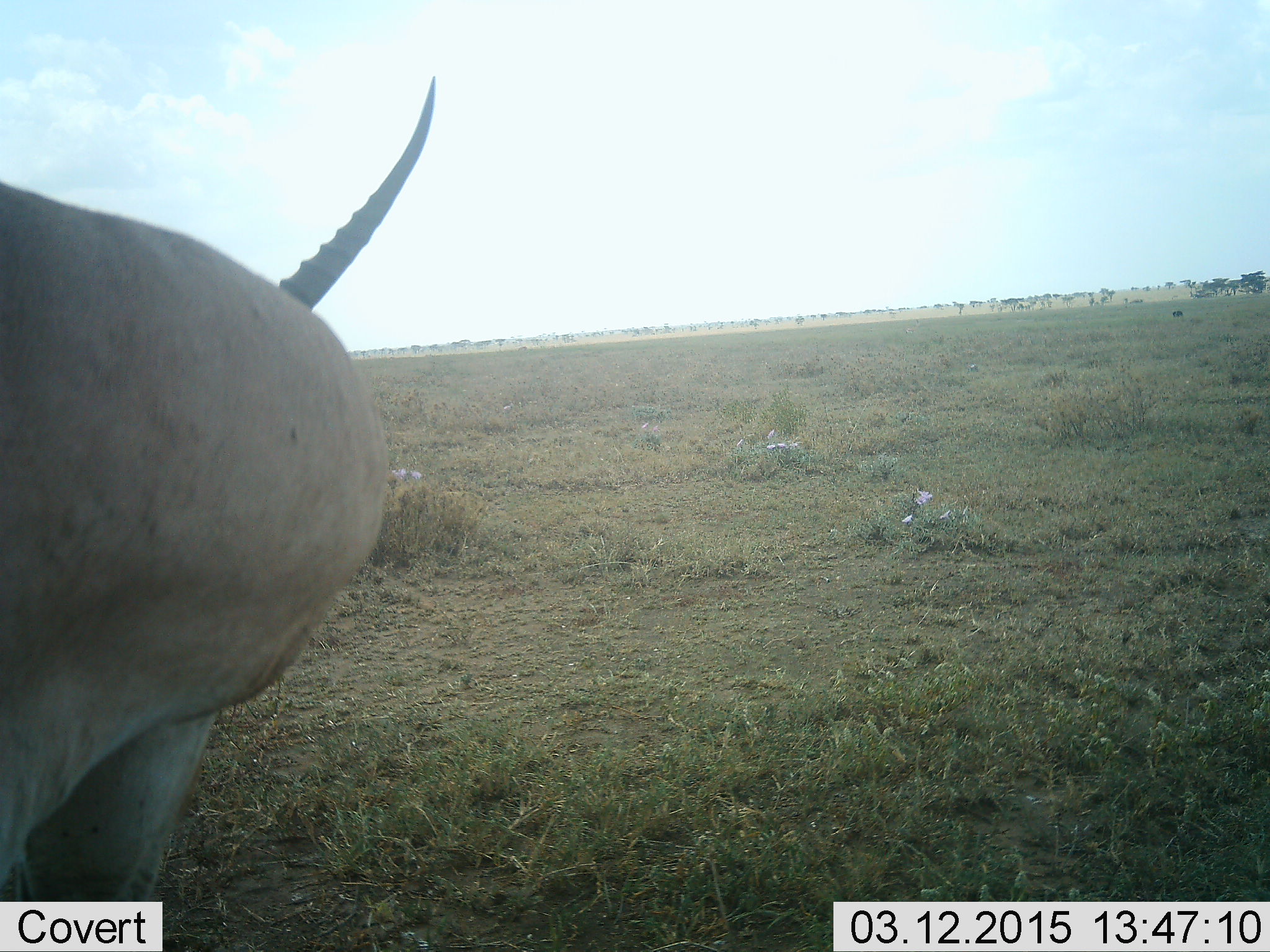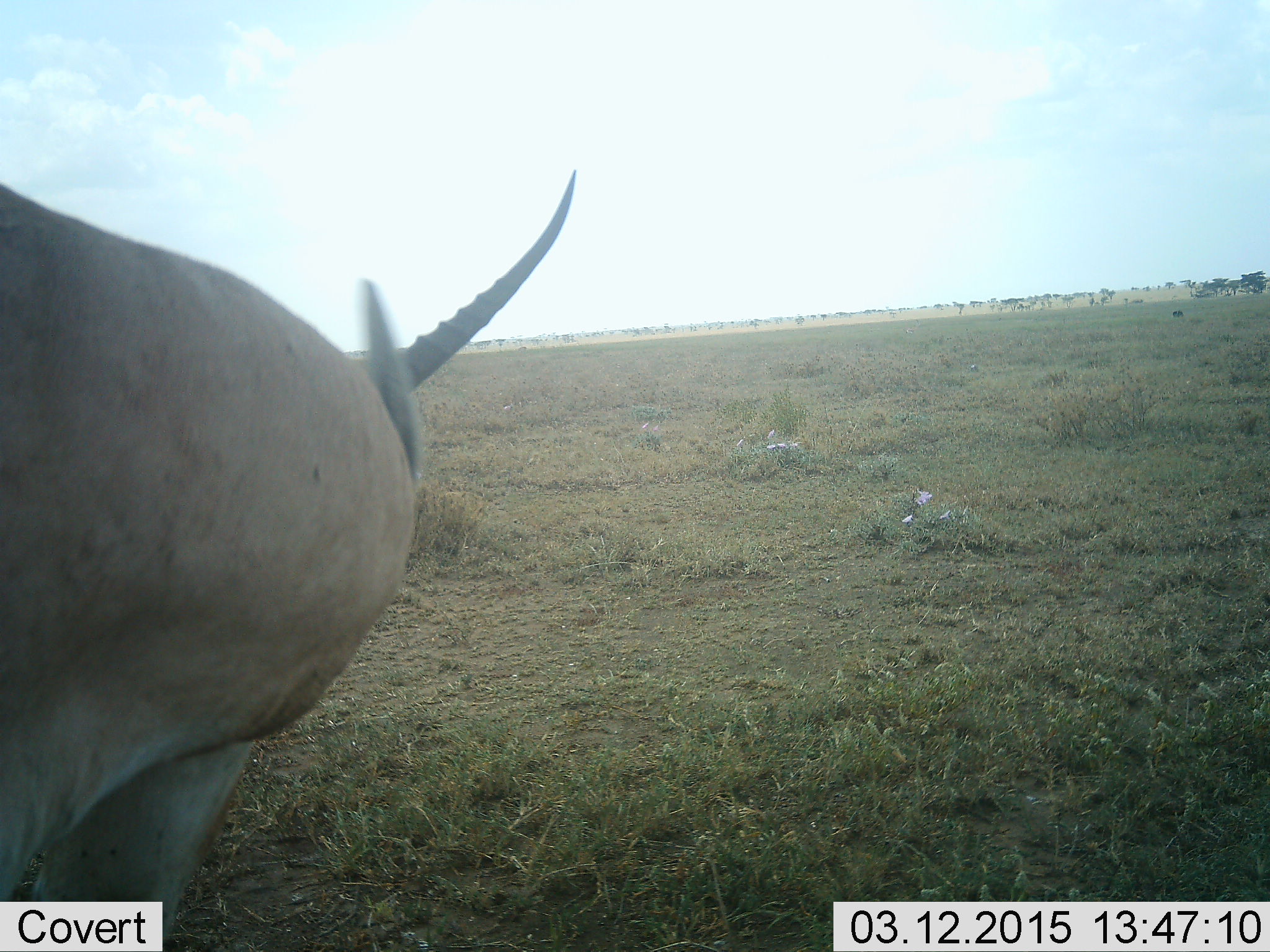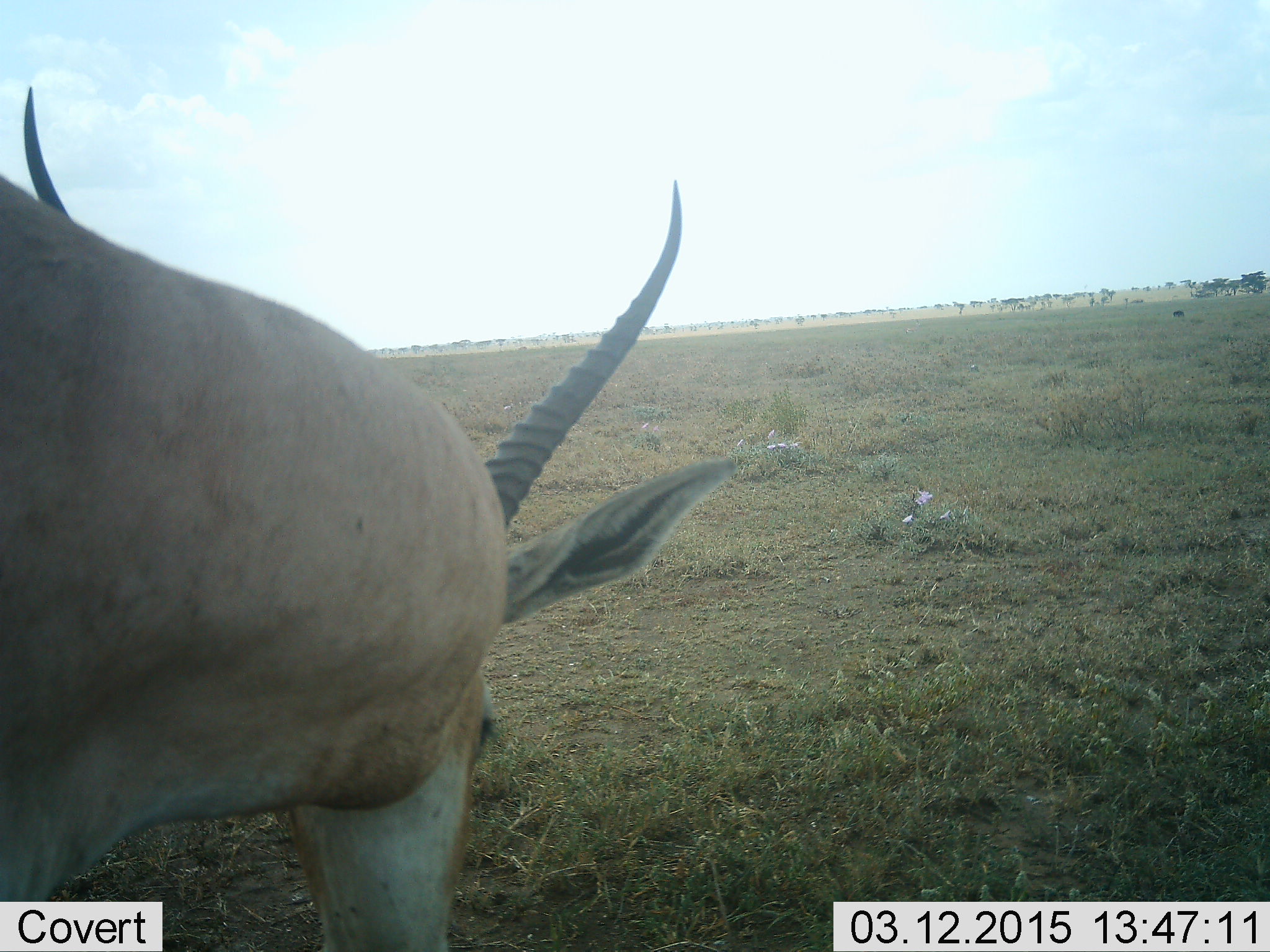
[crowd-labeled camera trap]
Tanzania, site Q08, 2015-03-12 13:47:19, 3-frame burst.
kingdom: Animalia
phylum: Chordata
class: Mammalia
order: Artiodactyla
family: Bovidae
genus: Nanger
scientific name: Nanger granti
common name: grant's gazelle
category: gazellegrants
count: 1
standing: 80%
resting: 0%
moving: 0%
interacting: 0%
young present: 0%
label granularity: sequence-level